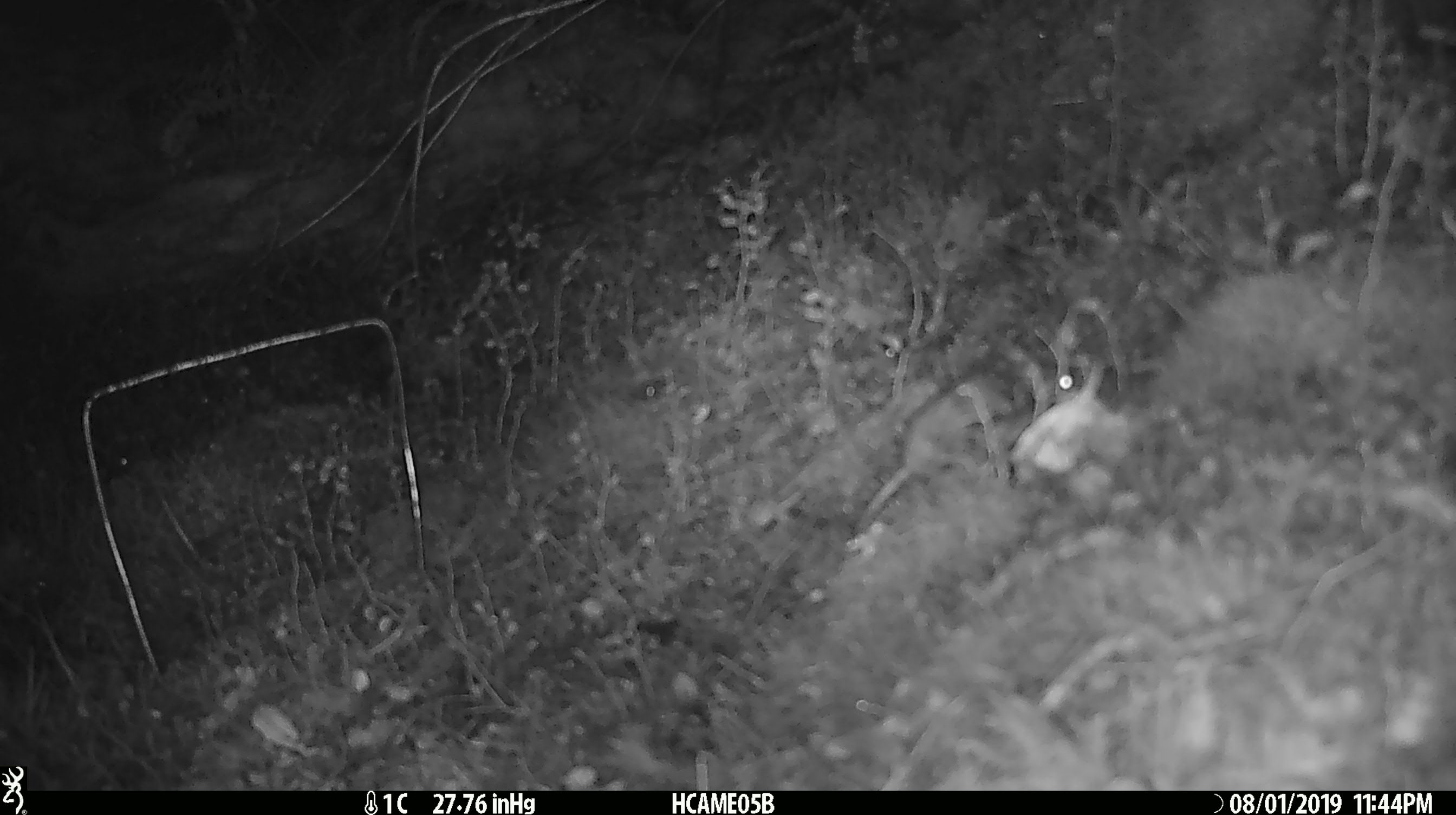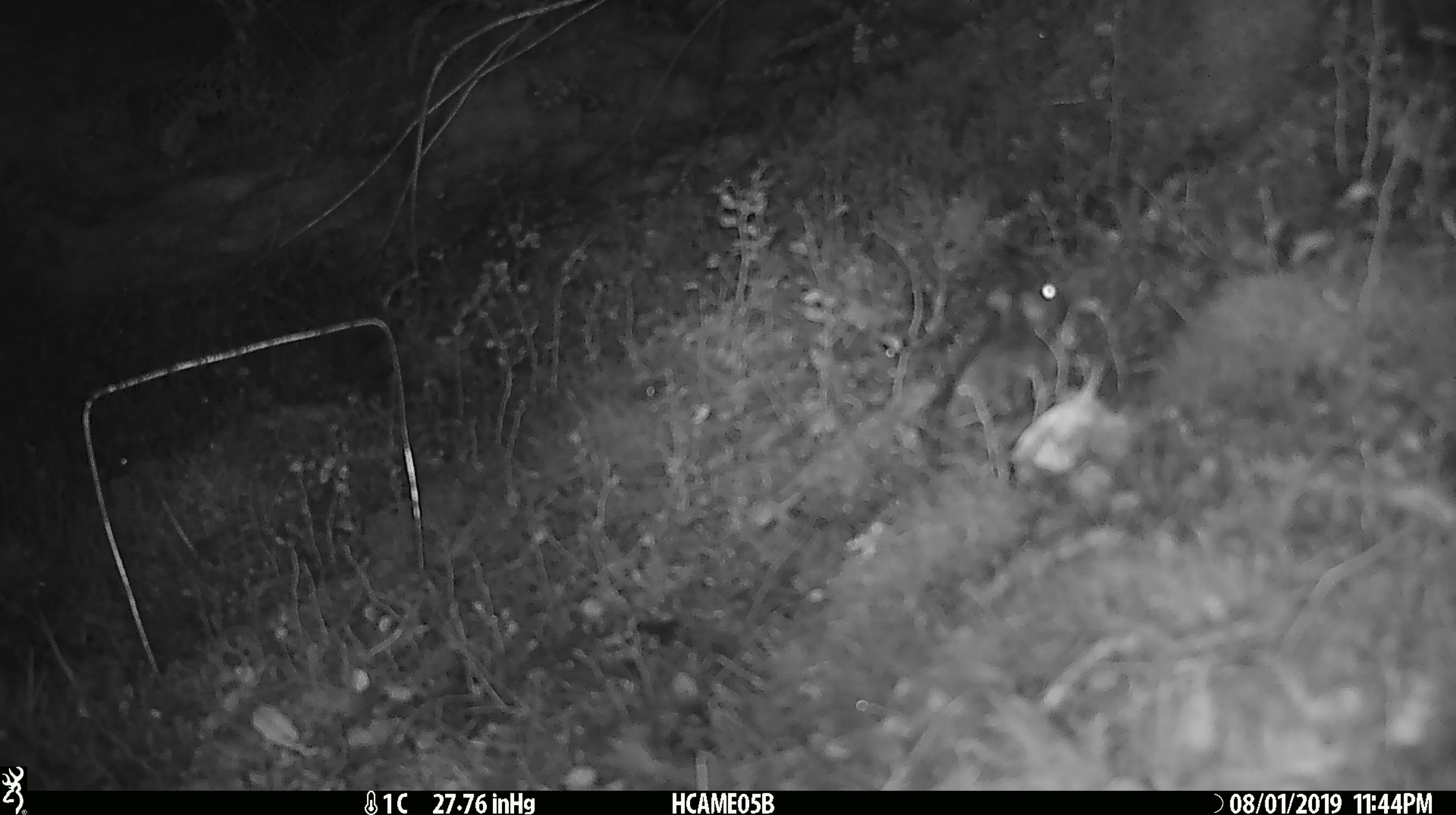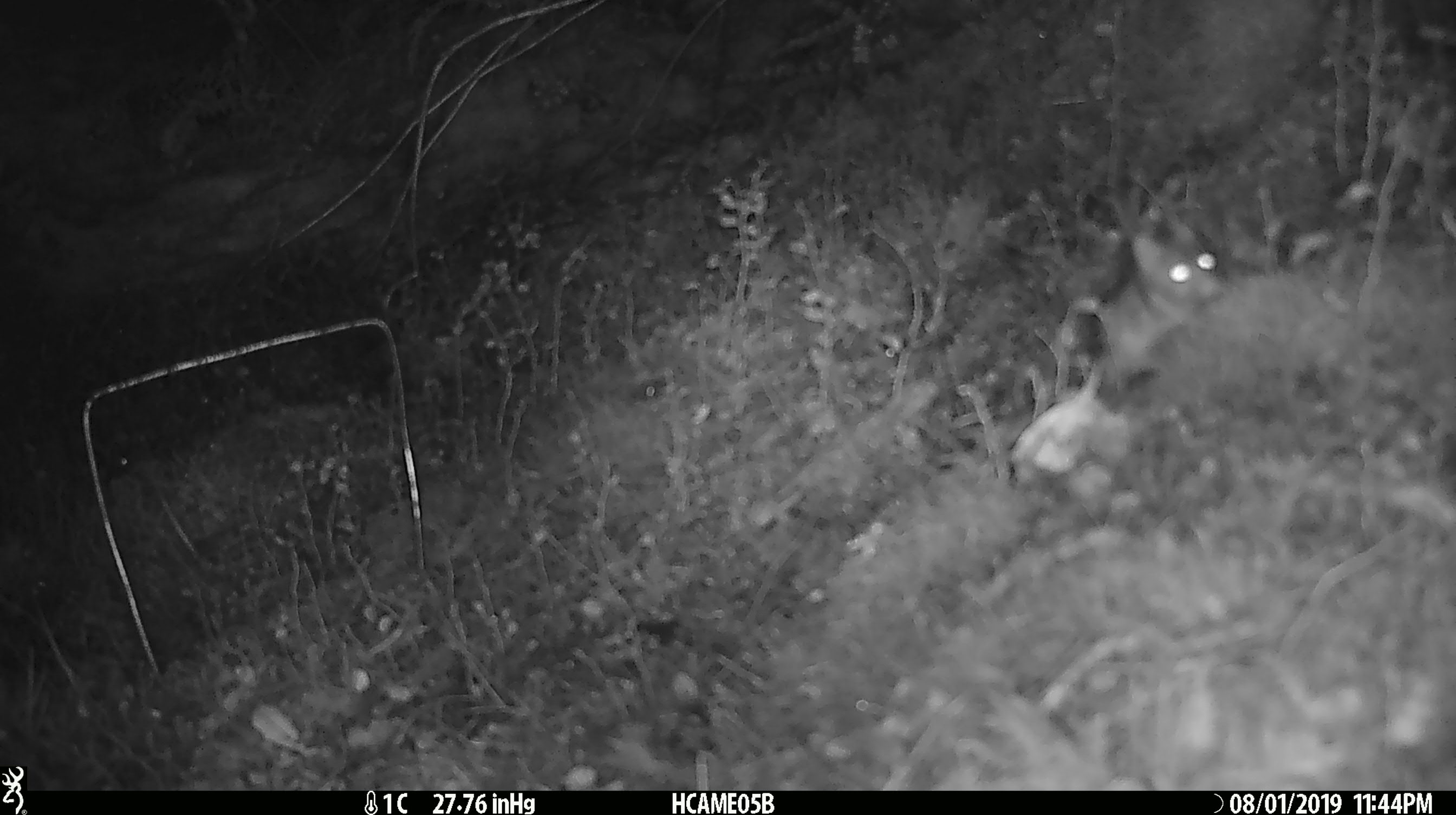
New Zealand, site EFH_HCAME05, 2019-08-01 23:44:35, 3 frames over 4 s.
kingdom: Animalia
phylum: Chordata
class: Mammalia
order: Rodentia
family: Muridae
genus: Mus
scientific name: Mus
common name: mouse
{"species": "mouse (Mus)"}